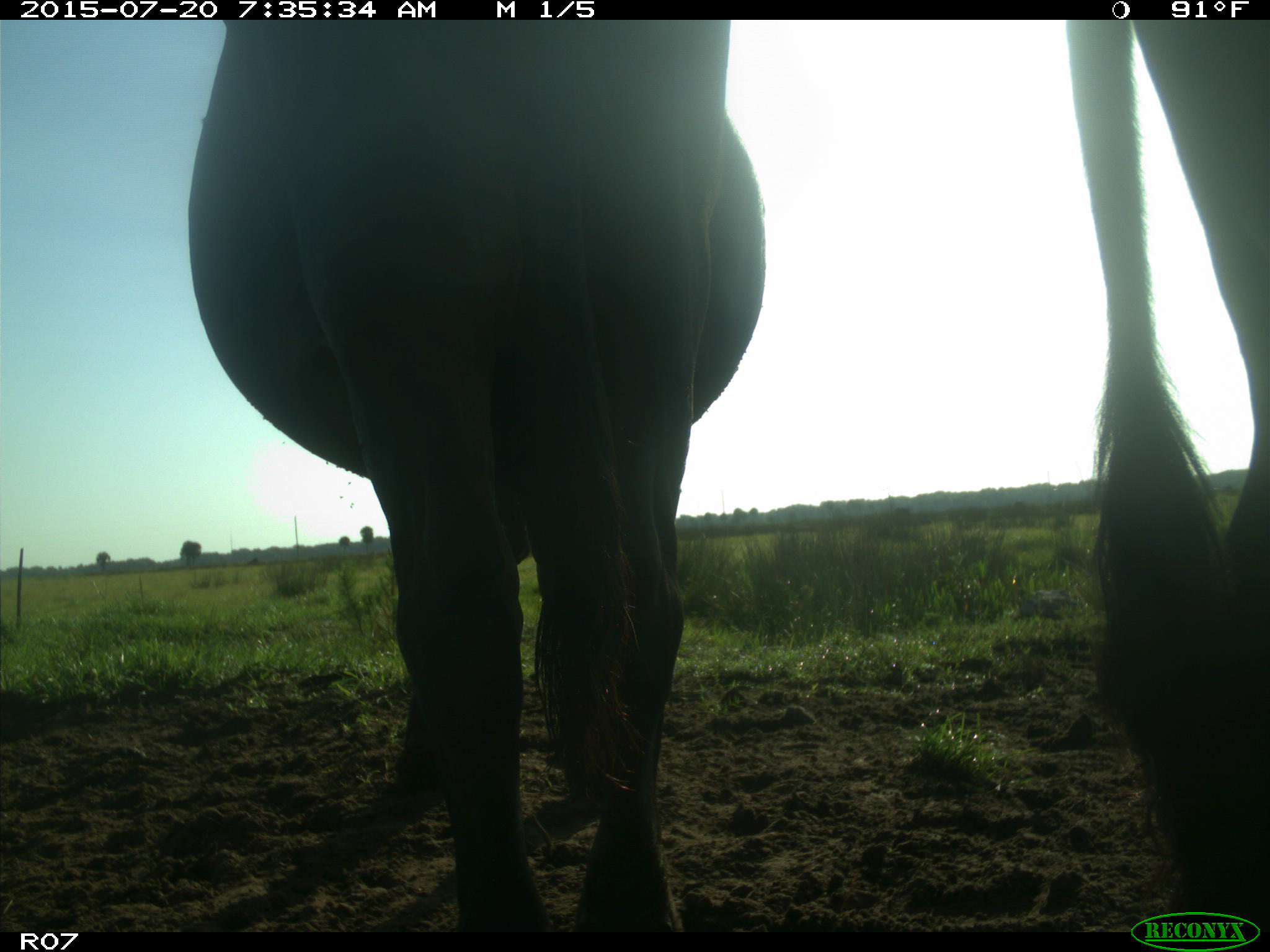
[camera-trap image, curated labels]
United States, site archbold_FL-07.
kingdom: Animalia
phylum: Chordata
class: Mammalia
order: Artiodactyla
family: Bovidae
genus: Bos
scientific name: Bos taurus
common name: domestic cow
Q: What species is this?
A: Bos taurus (domestic cow).